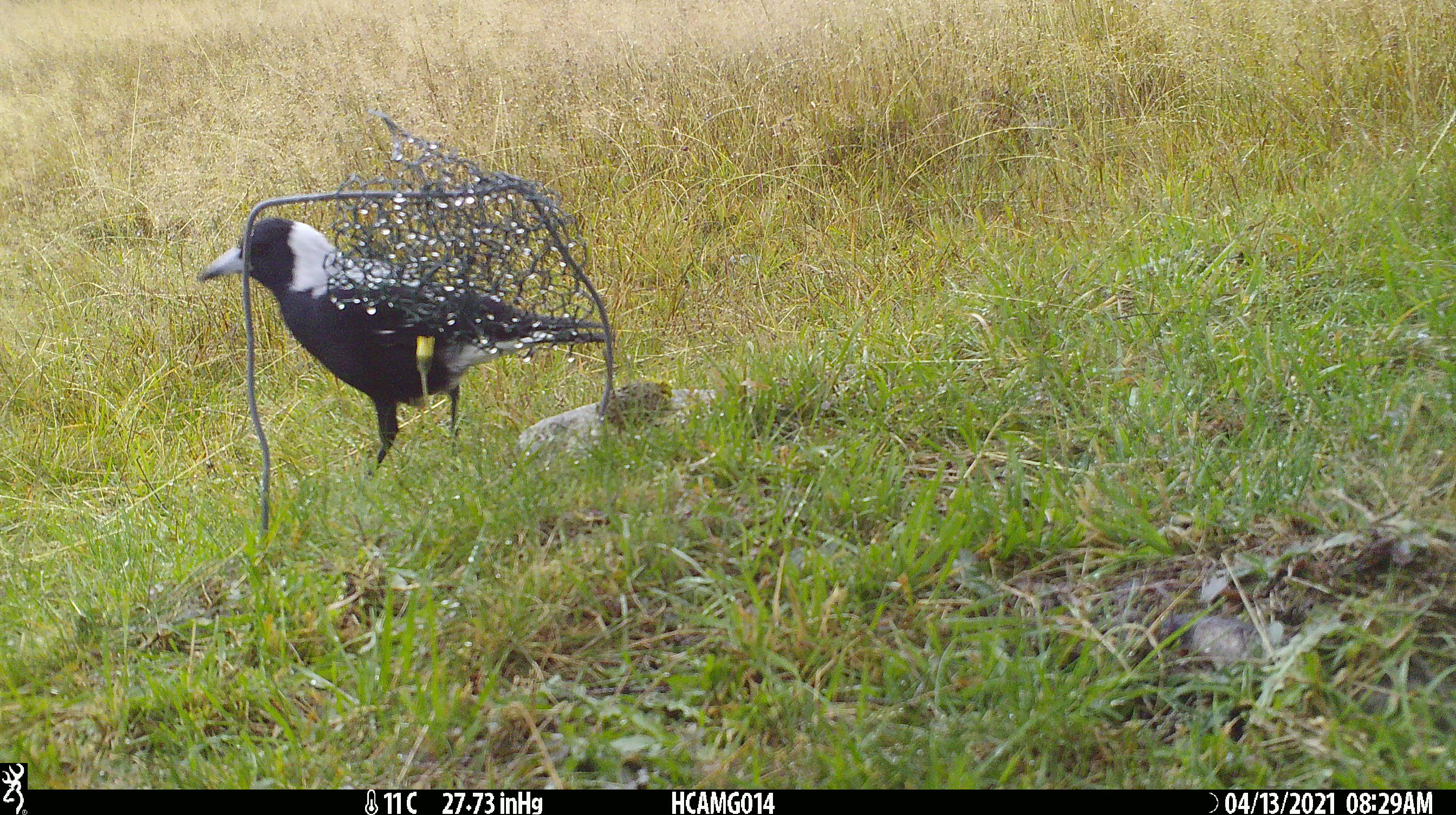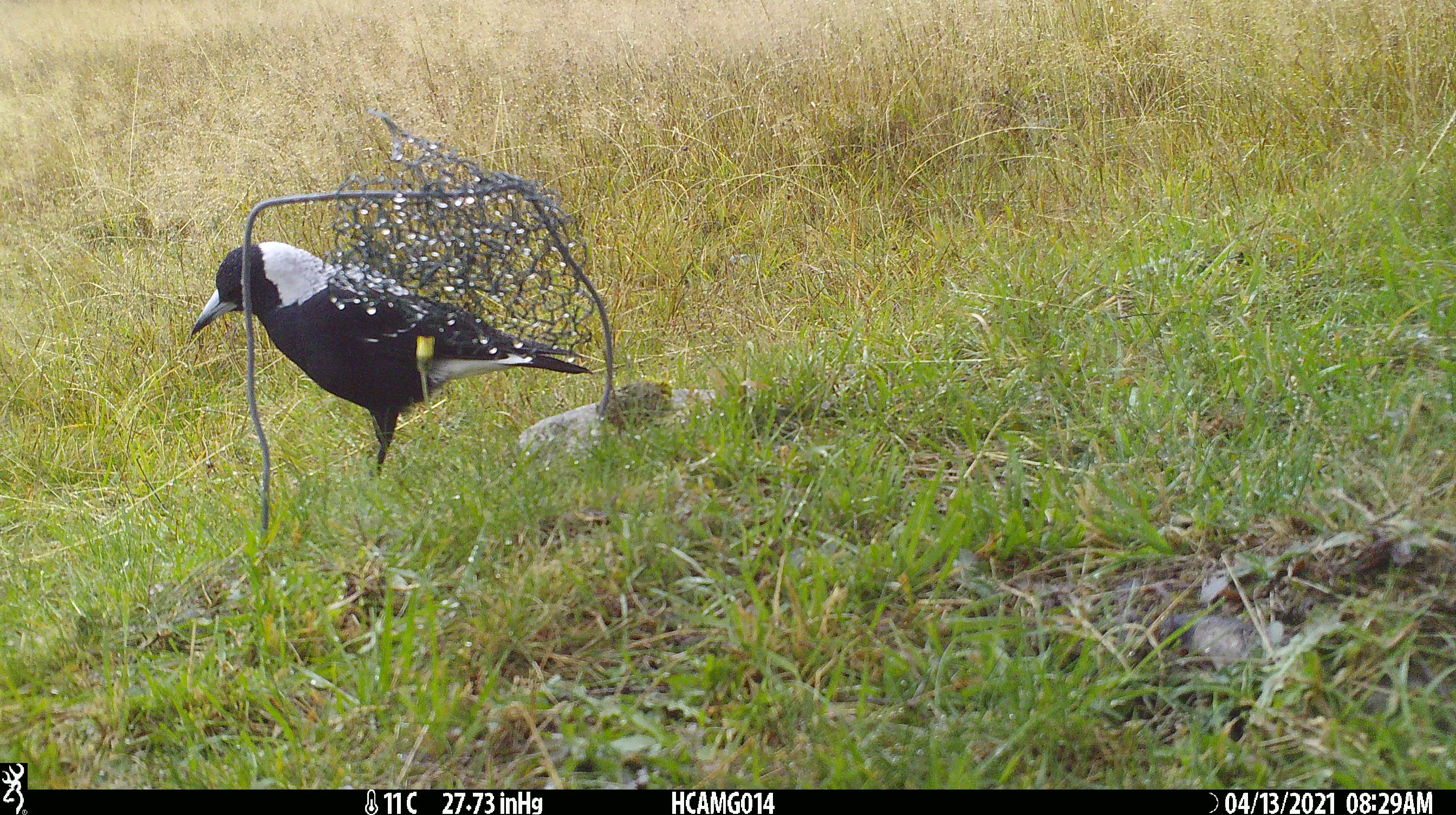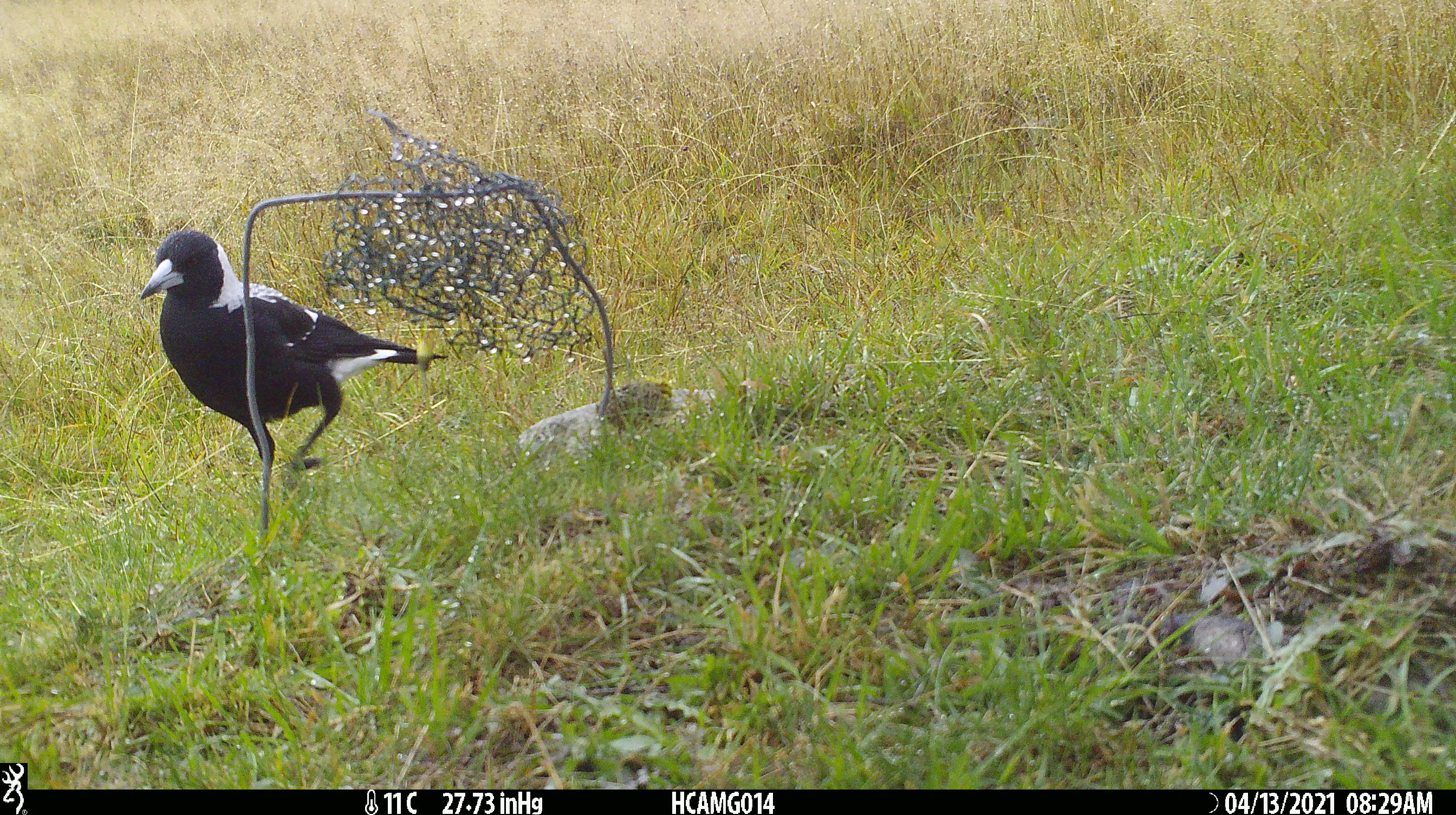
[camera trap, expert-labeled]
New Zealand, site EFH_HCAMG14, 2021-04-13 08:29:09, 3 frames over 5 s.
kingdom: Animalia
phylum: Chordata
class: Aves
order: Passeriformes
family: Artamidae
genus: Gymnorhina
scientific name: Gymnorhina tibicen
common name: australian magpie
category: magpie